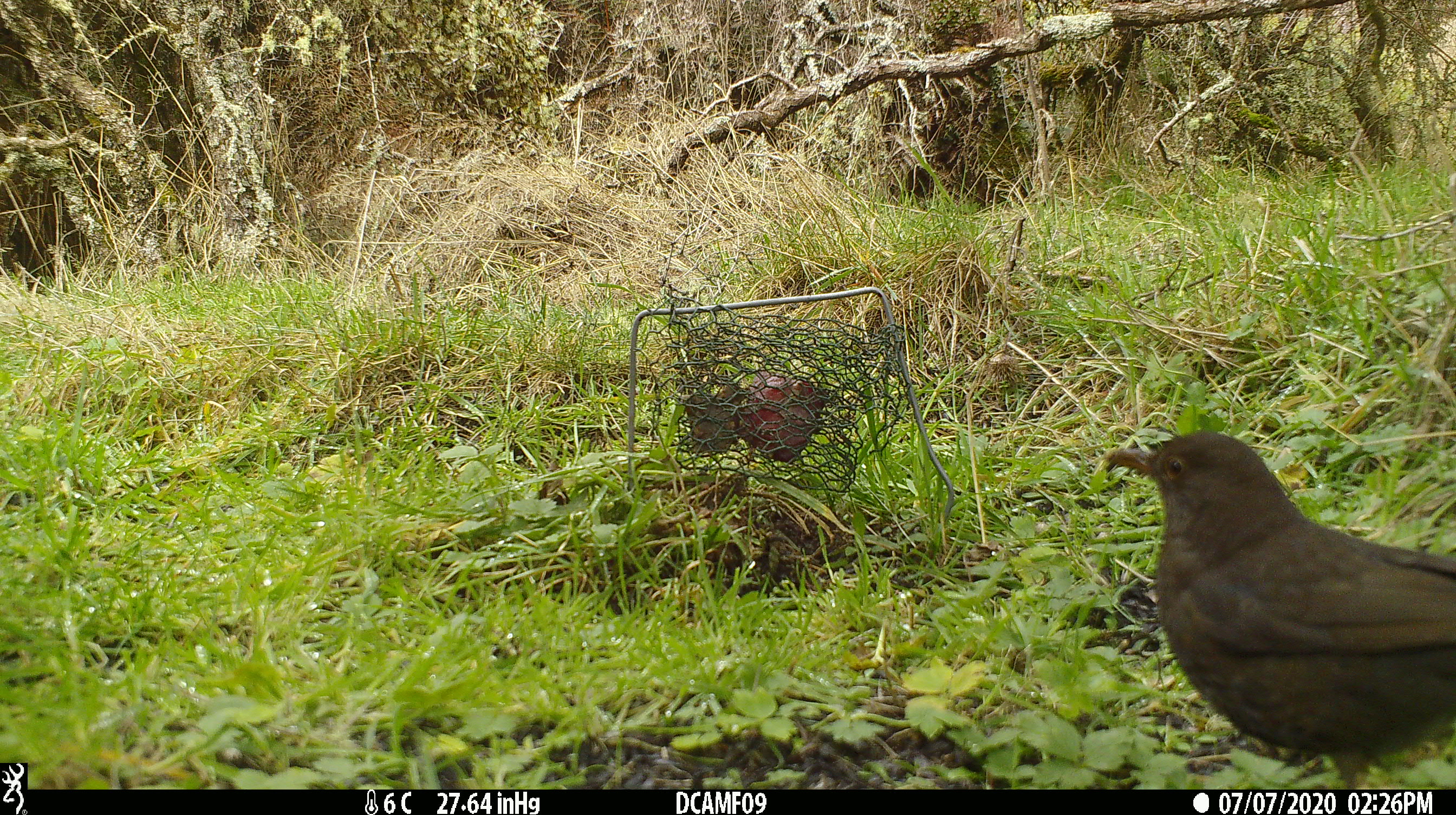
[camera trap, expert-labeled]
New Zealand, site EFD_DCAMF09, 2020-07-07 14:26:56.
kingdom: Animalia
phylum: Chordata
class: Aves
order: Passeriformes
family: Turdidae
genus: Turdus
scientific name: Turdus merula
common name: eurasian blackbird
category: blackbird